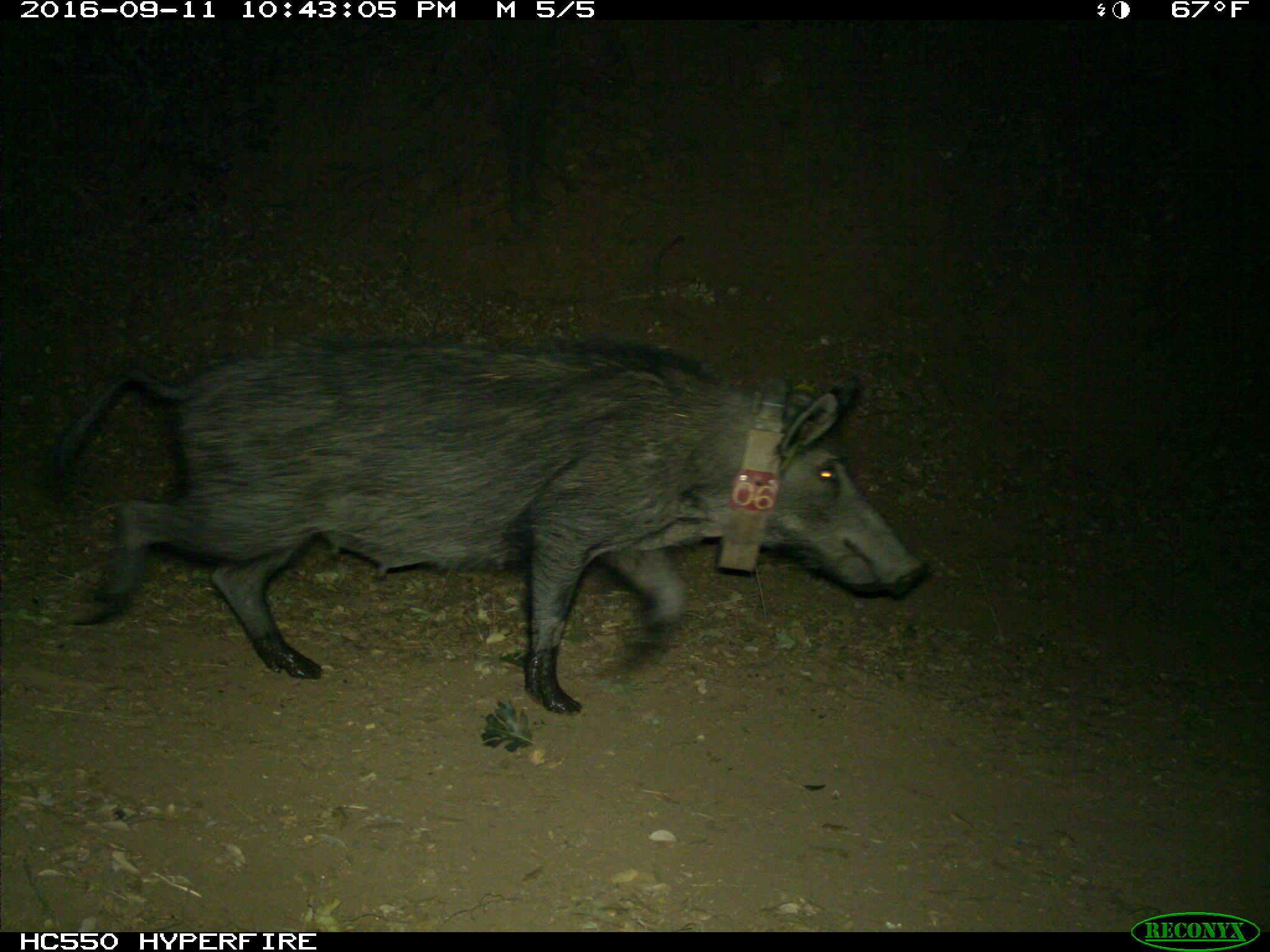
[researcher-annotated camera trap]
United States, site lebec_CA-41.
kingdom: Animalia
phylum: Chordata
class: Mammalia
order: Artiodactyla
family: Suidae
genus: Sus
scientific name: Sus scrofa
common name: wild boar